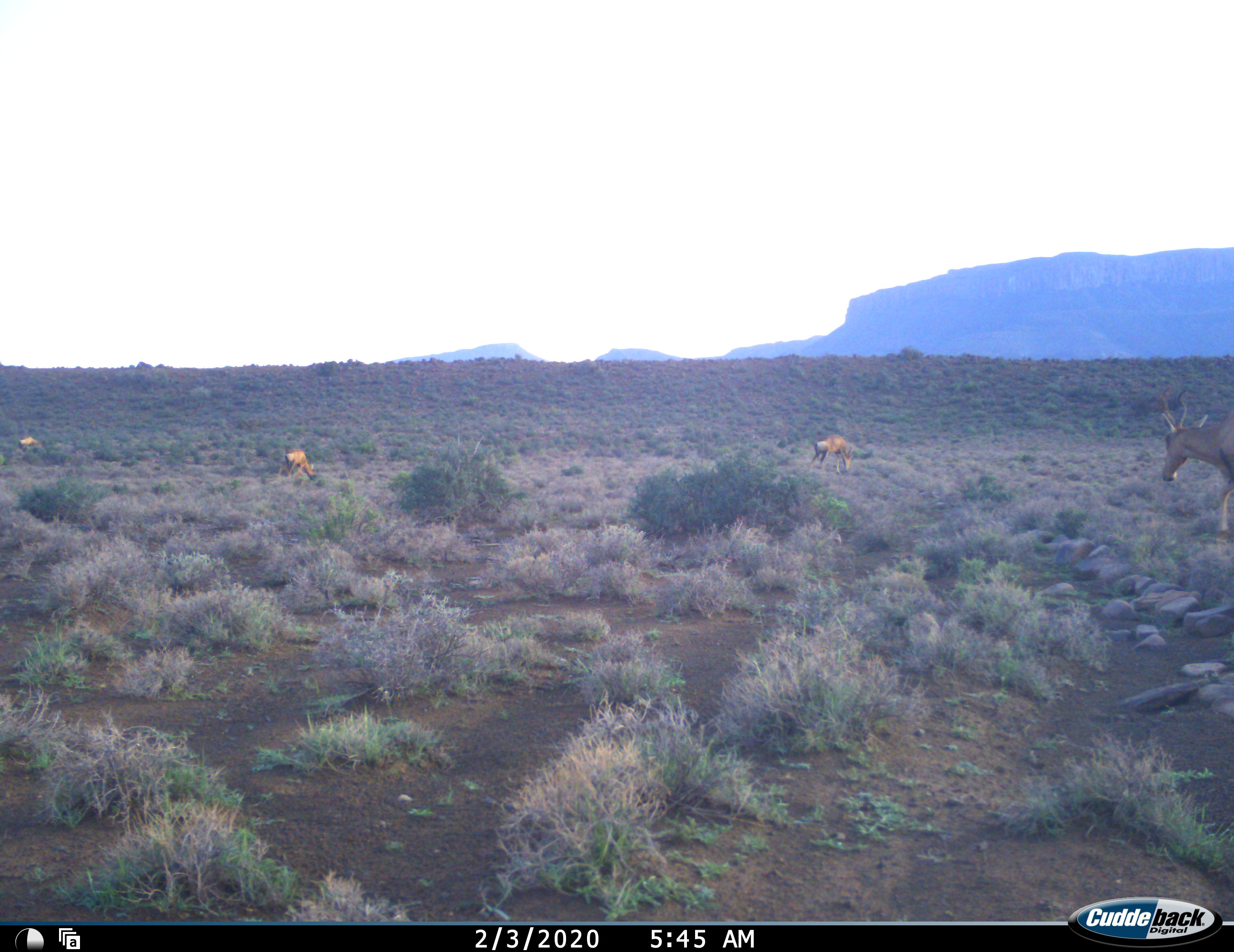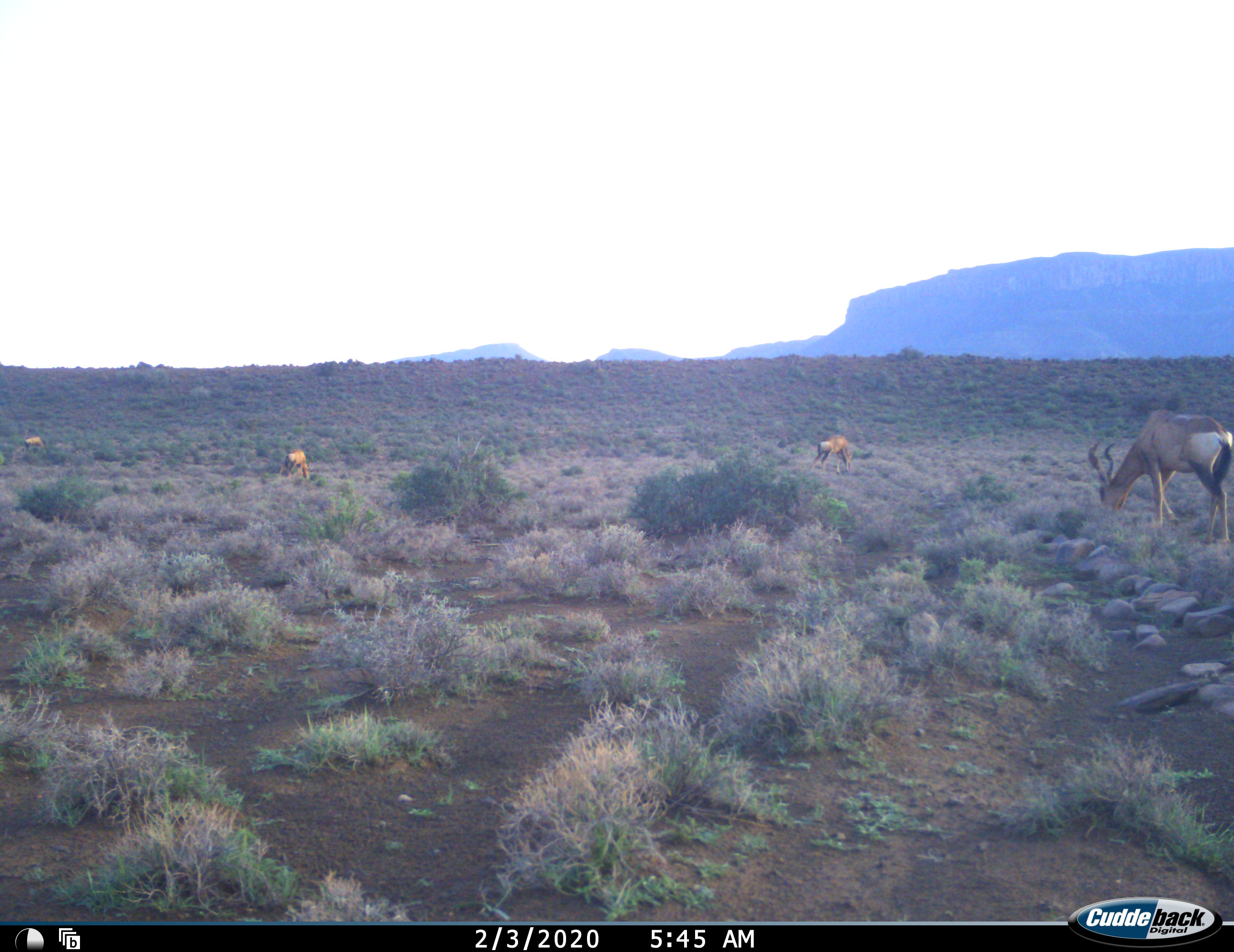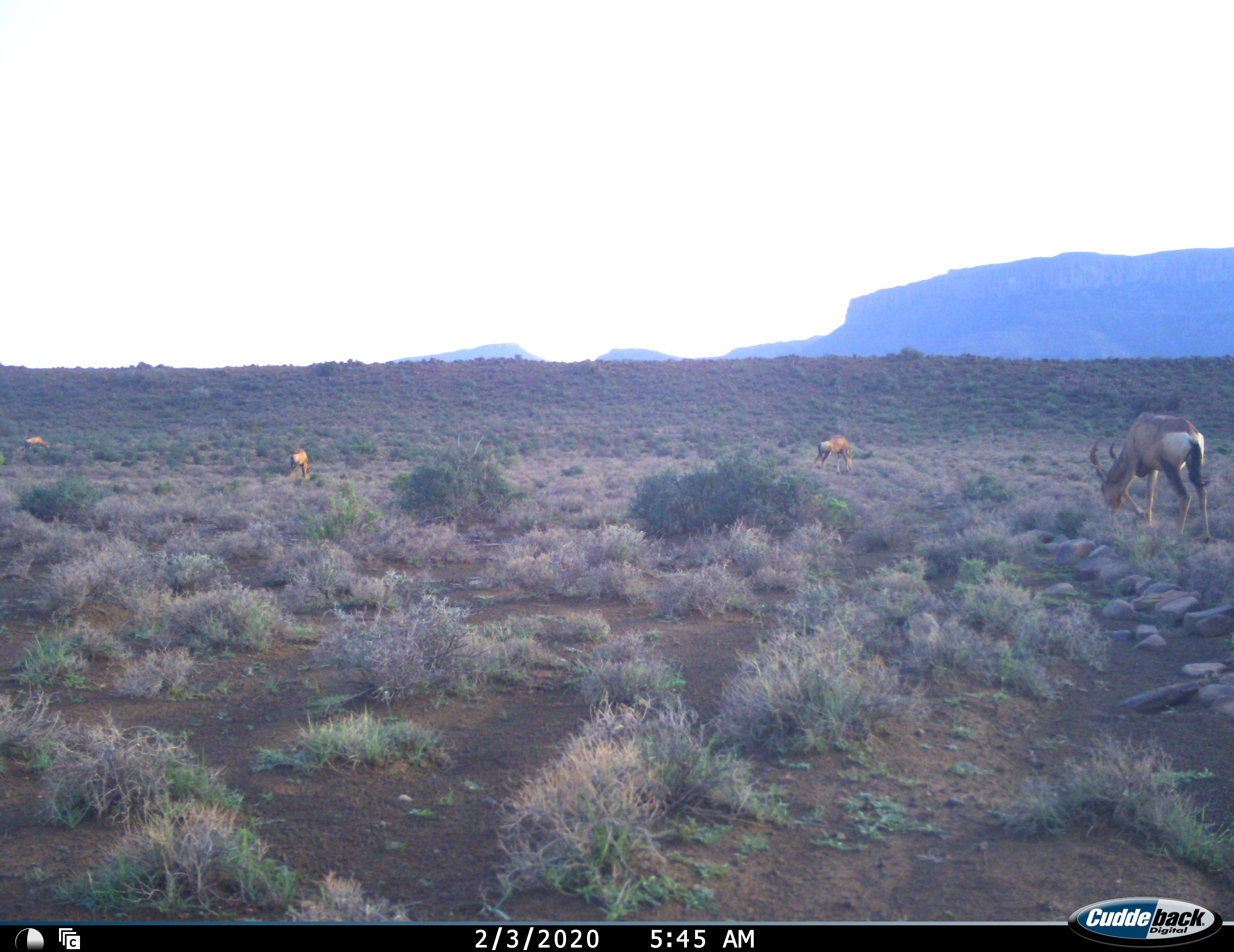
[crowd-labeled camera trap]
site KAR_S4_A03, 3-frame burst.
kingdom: Animalia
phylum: Chordata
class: Mammalia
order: Artiodactyla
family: Bovidae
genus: Alcelaphus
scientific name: Alcelaphus buselaphus caama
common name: red hartebeest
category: hartebeestred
Hartebeestred (red hartebeest) (Alcelaphus buselaphus caama), count 4. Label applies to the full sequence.